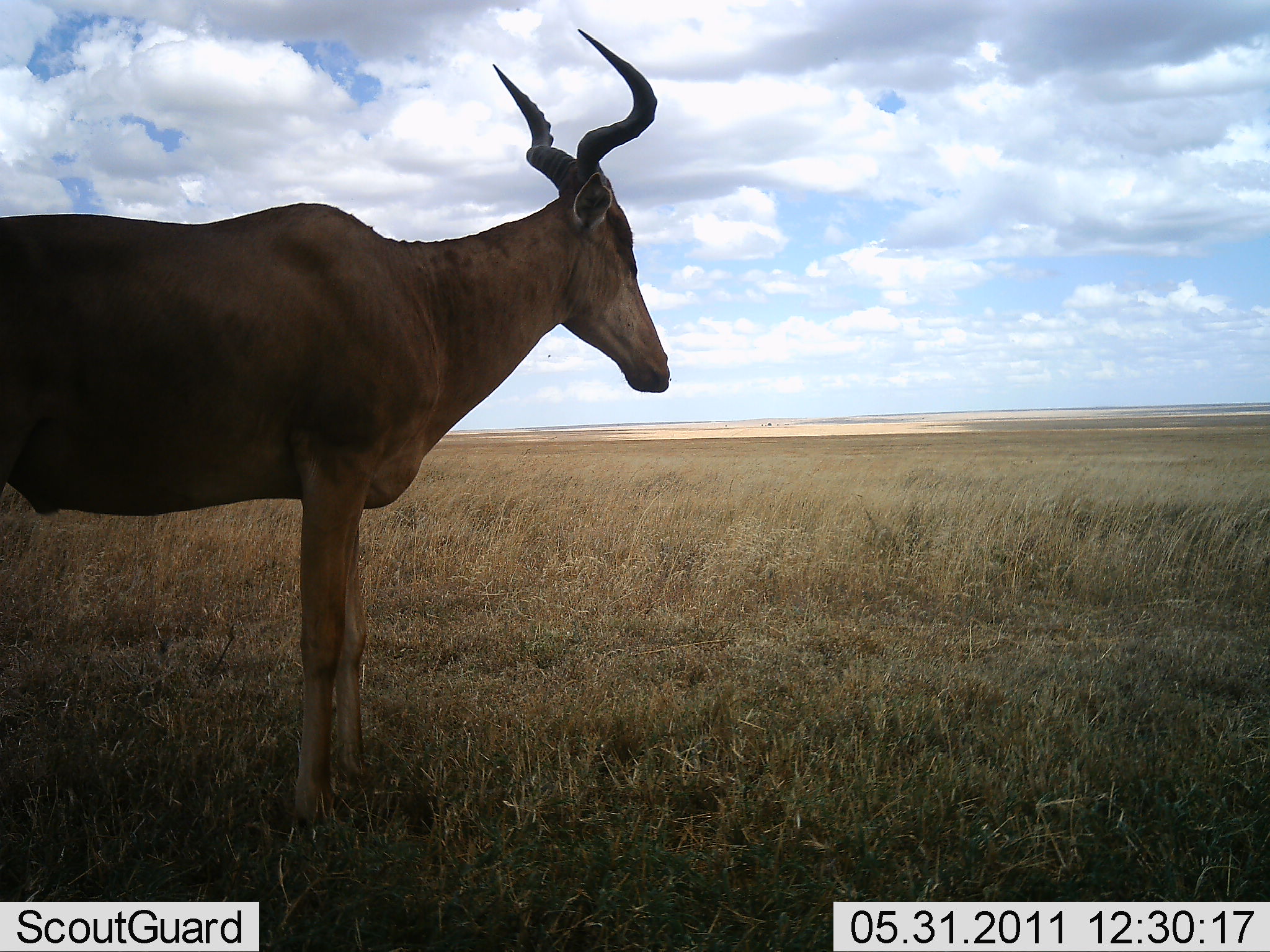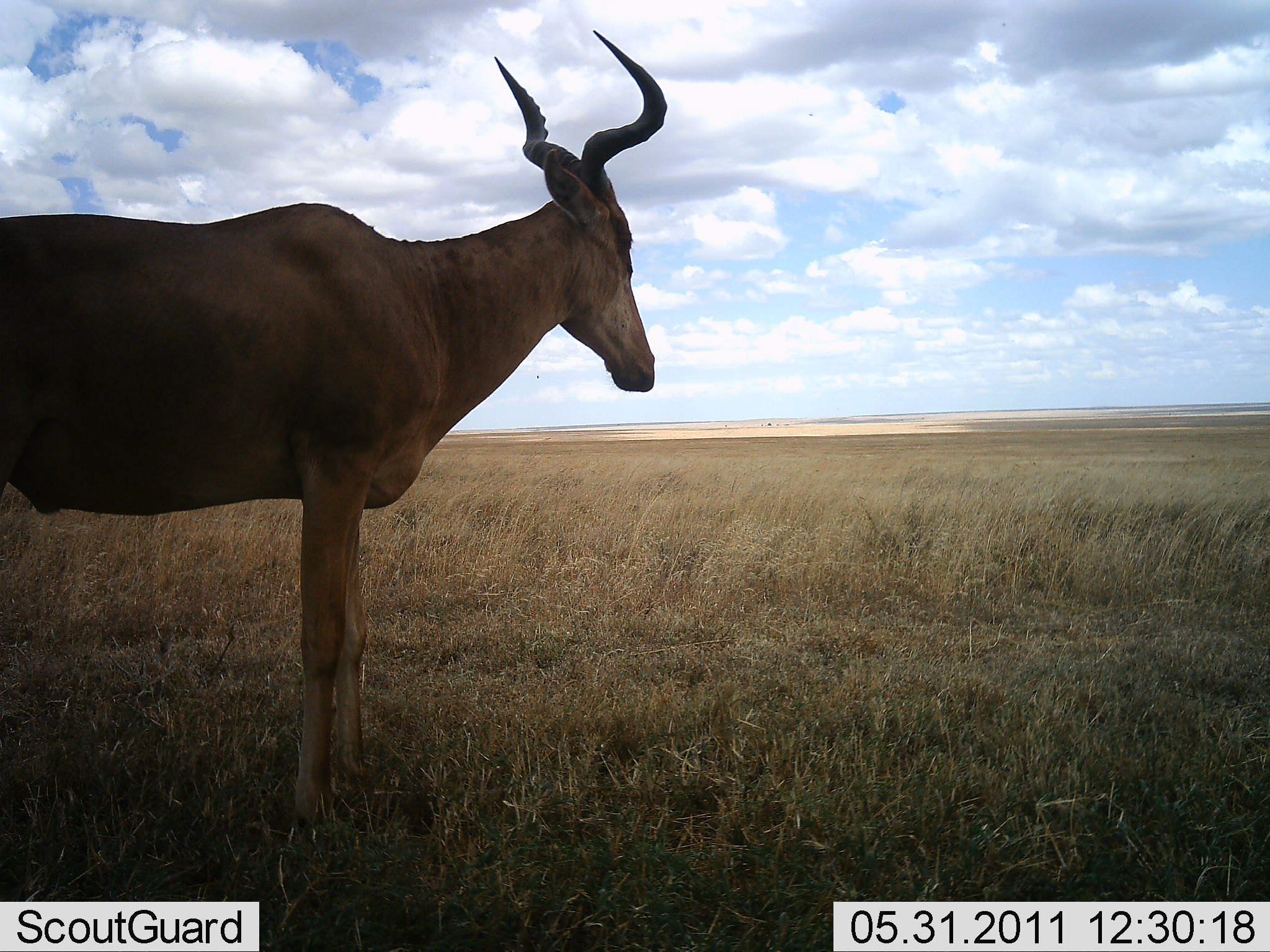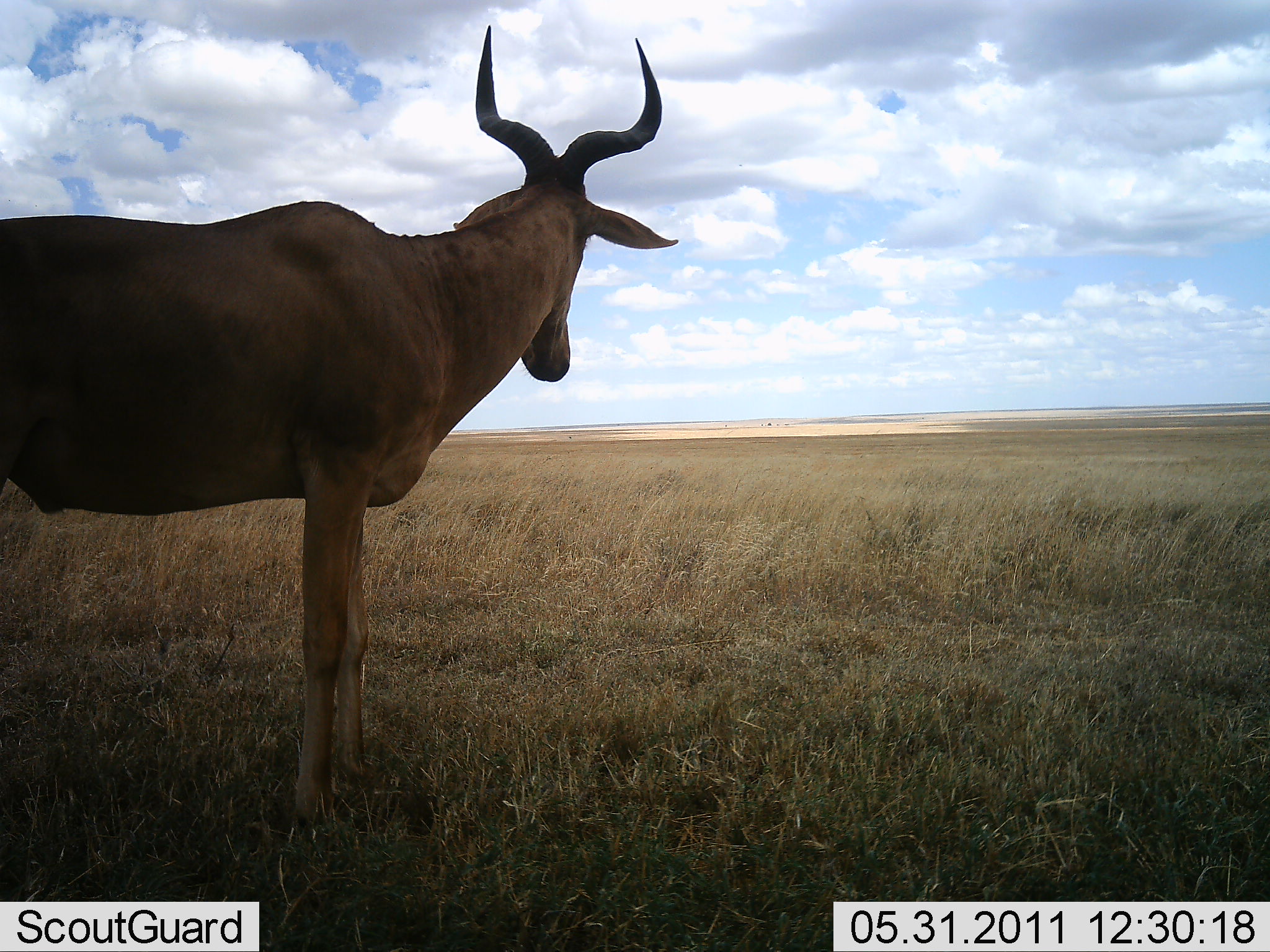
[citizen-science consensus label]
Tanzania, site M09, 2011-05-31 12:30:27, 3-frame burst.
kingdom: Animalia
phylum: Chordata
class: Mammalia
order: Artiodactyla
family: Bovidae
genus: Alcelaphus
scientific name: Alcelaphus buselaphus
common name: hartebeest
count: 1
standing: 100%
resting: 0%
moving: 0%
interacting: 0%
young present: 0%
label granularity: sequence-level